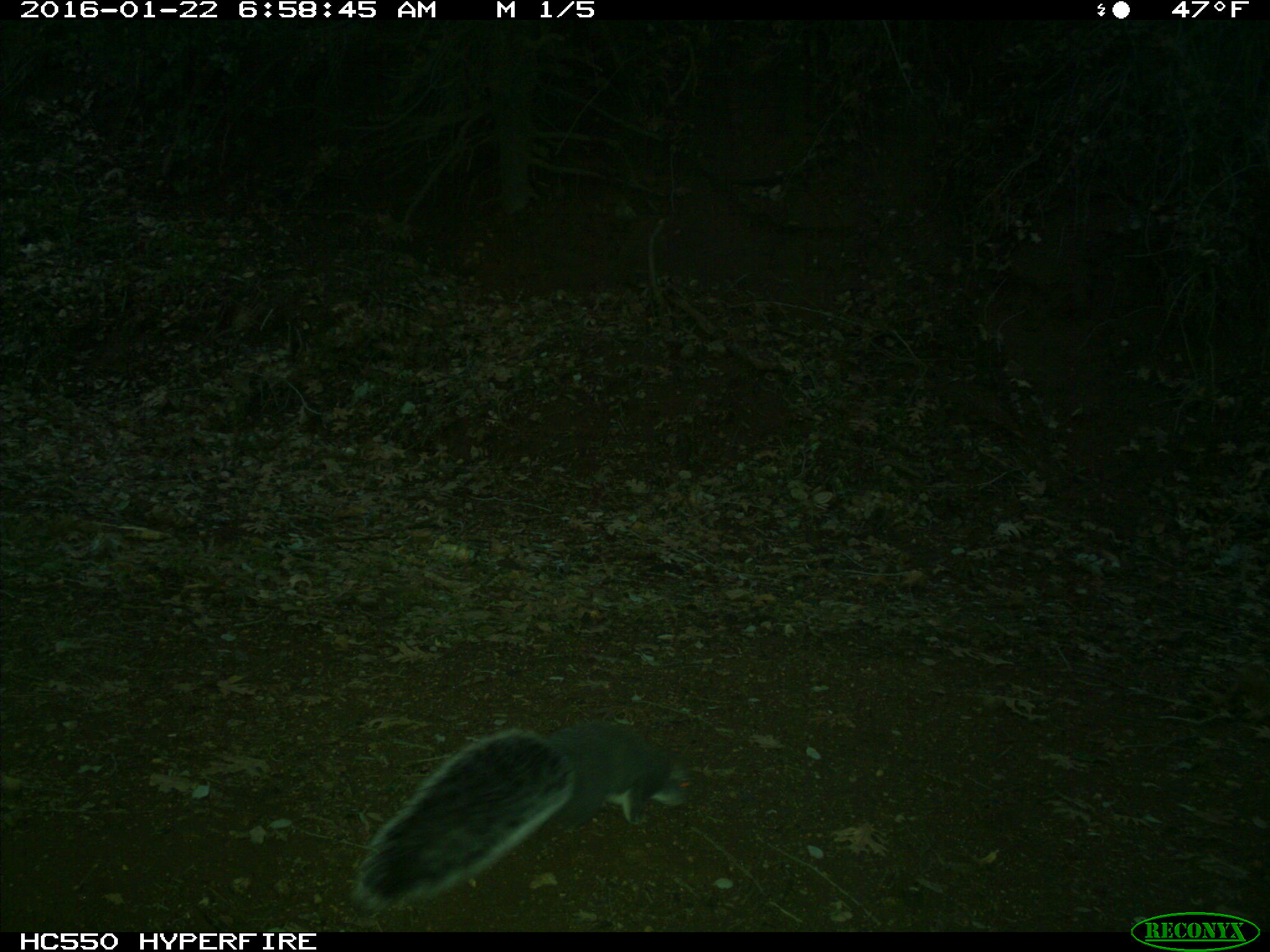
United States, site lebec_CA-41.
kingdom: Animalia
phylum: Chordata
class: Mammalia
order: Rodentia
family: Sciuridae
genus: Sciurus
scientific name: Sciurus carolinensis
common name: eastern gray squirrel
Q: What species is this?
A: Sciurus carolinensis (eastern gray squirrel).